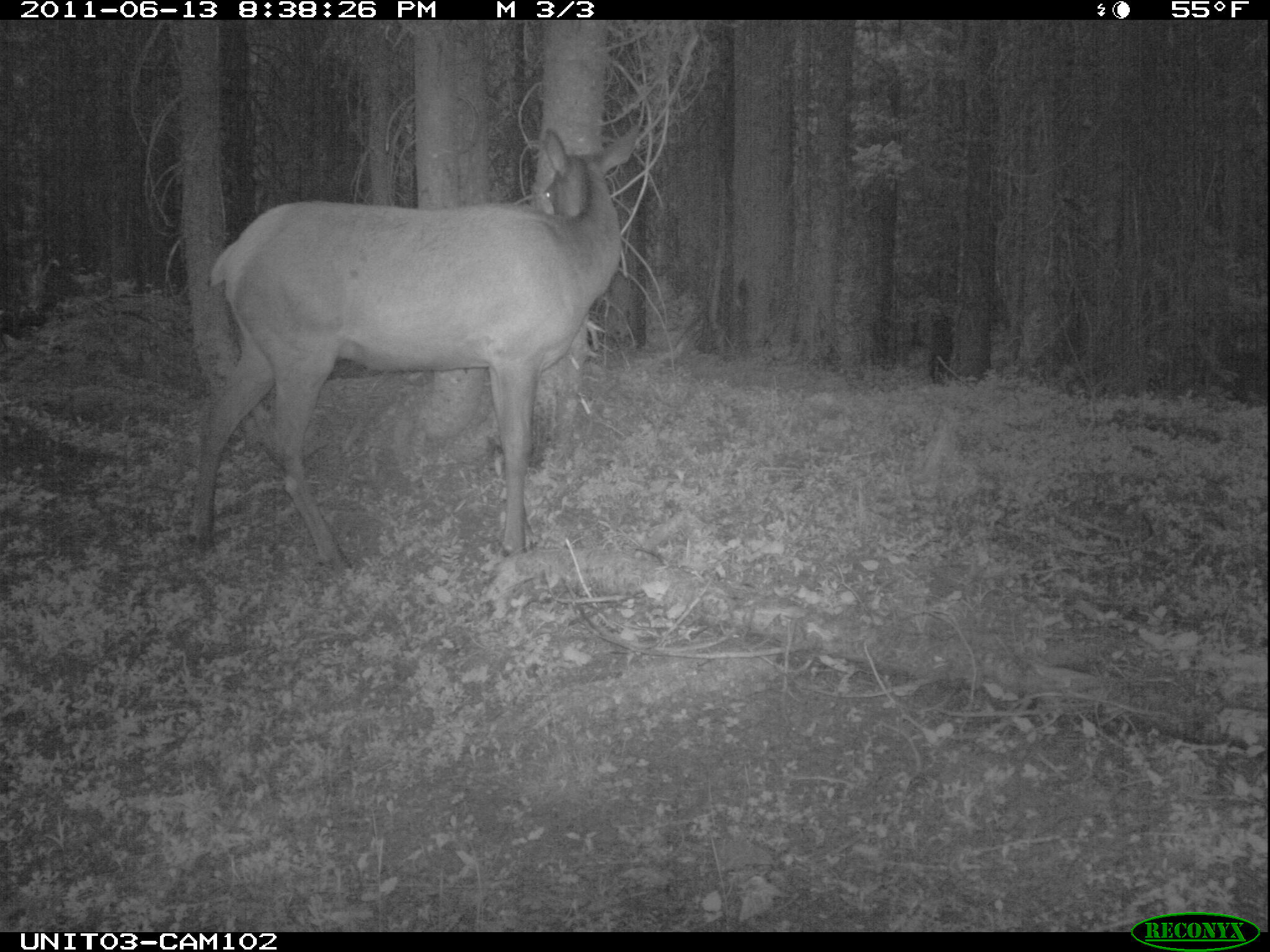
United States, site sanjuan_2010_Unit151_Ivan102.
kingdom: Animalia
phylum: Chordata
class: Mammalia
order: Artiodactyla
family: Cervidae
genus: Cervus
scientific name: Cervus elaphus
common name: red deer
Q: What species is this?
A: Cervus elaphus (red deer).